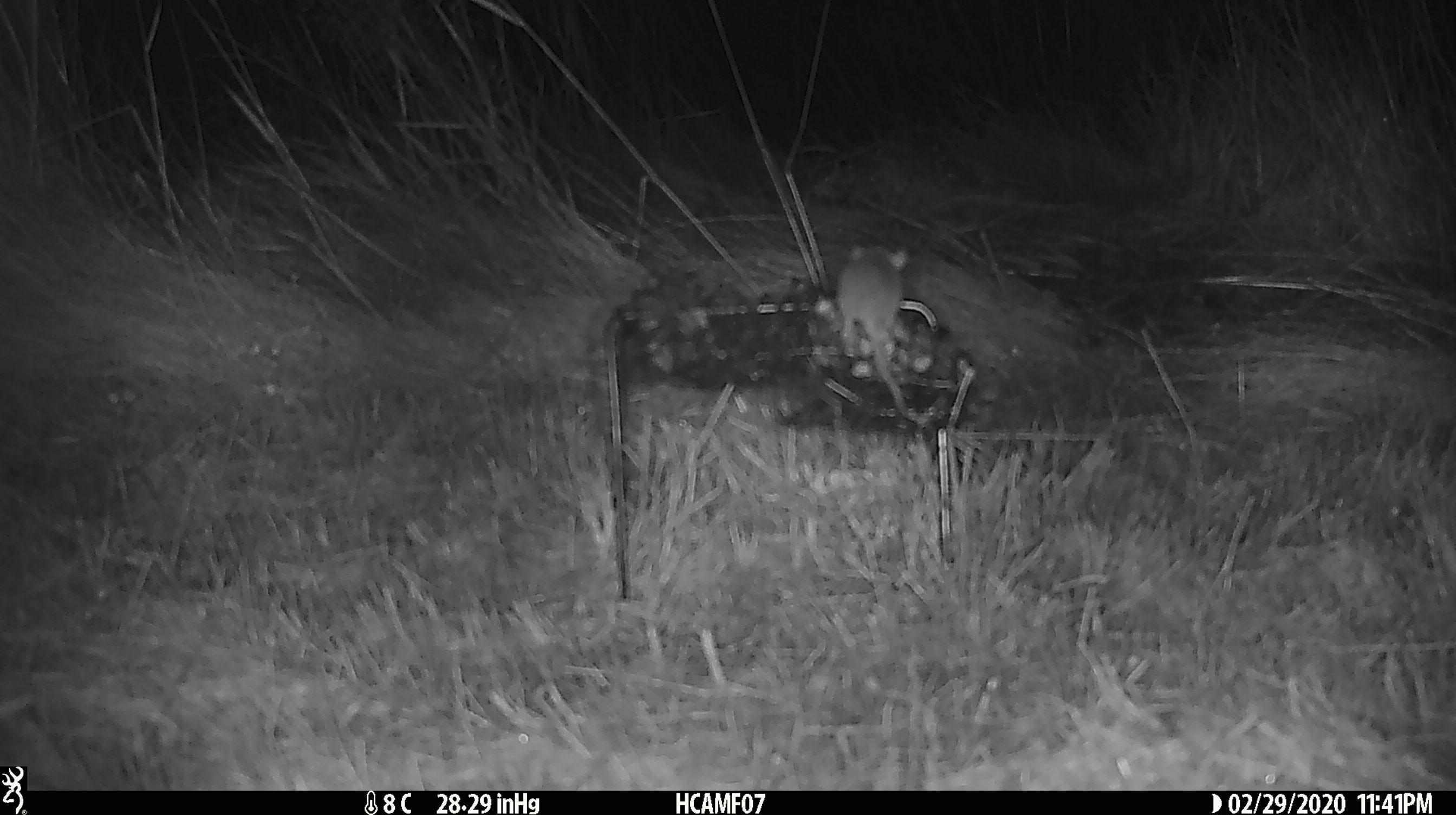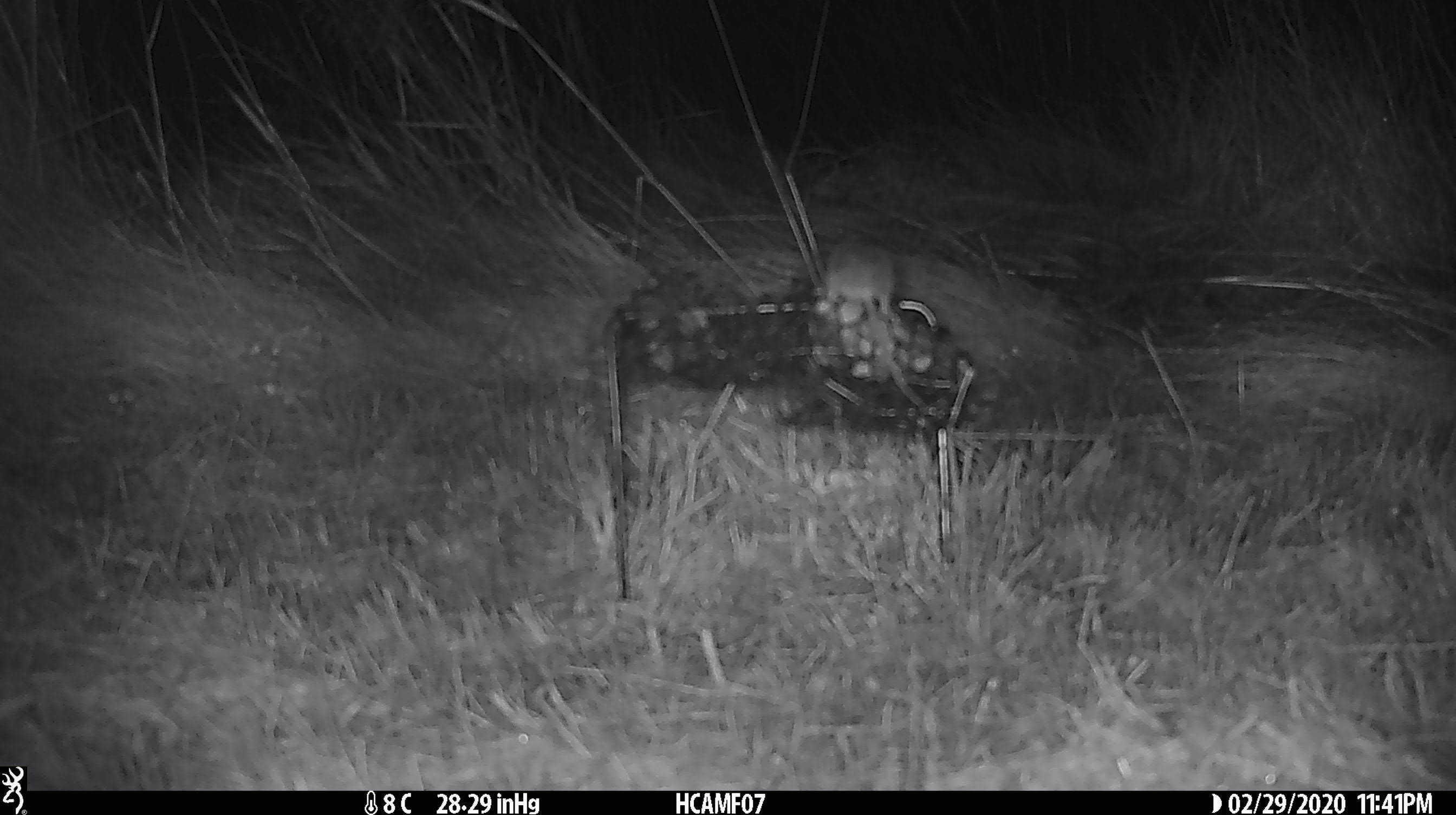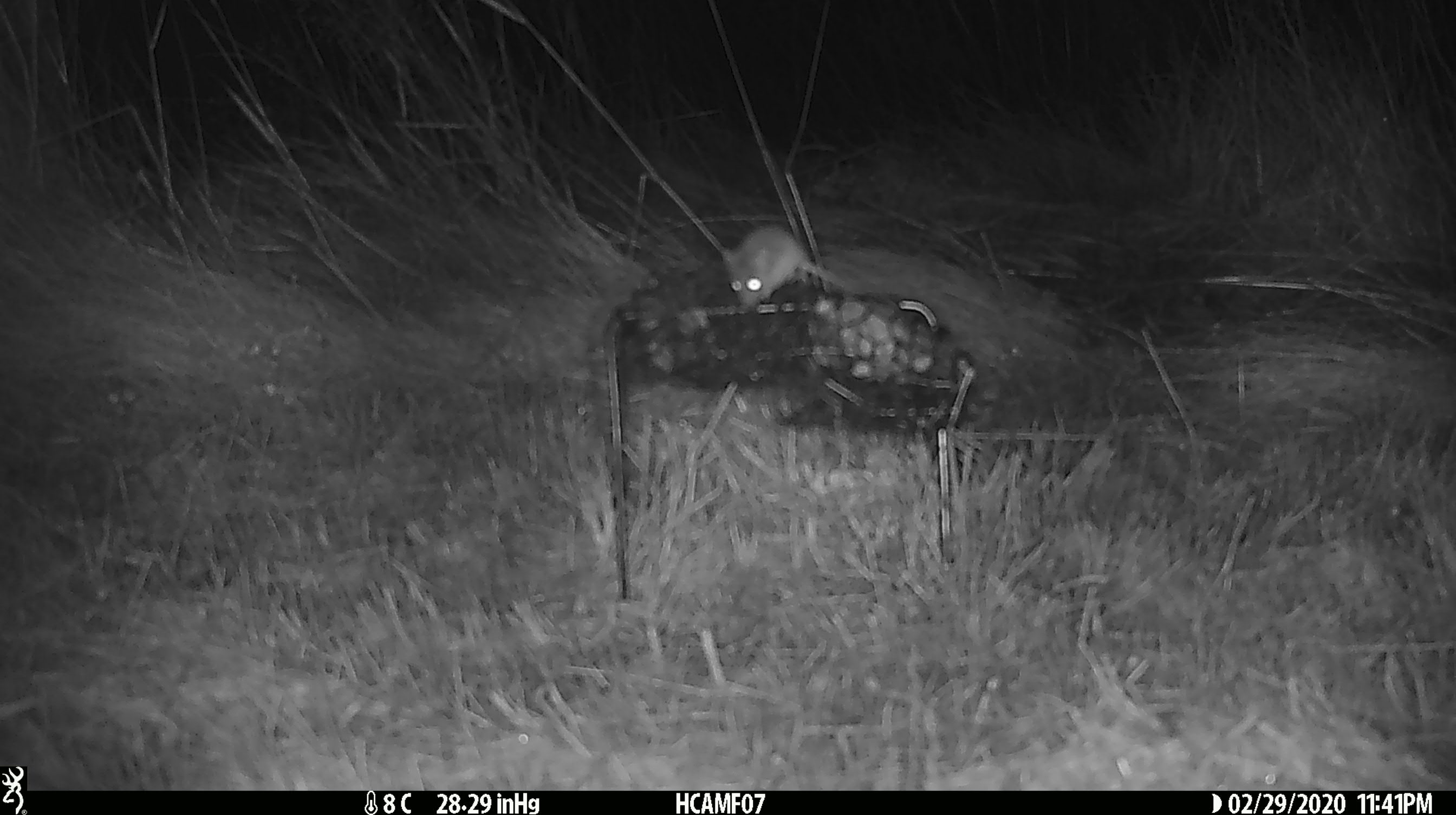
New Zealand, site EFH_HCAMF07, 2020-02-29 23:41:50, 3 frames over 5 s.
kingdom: Animalia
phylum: Chordata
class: Mammalia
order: Rodentia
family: Muridae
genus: Mus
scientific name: Mus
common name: mouse